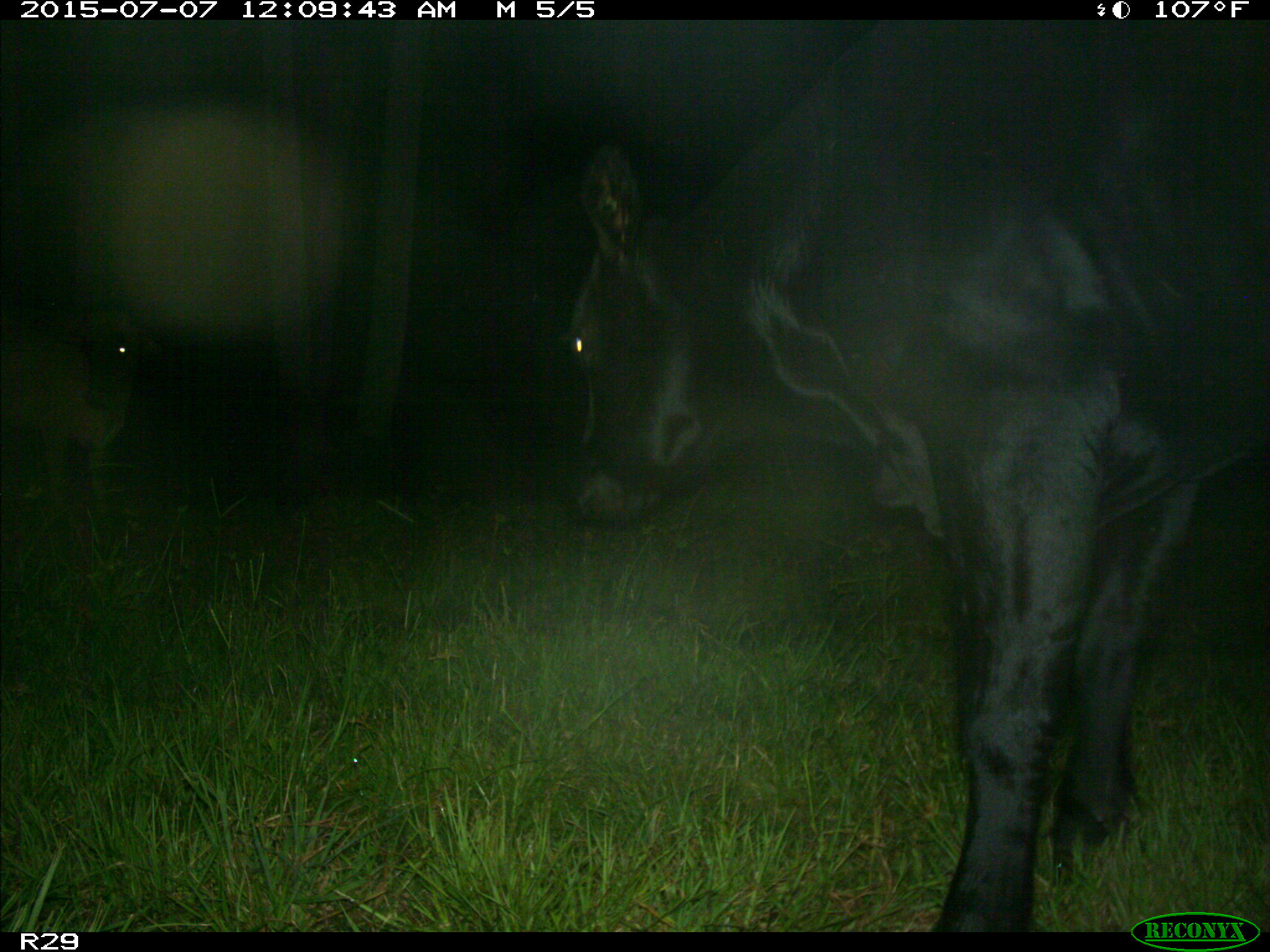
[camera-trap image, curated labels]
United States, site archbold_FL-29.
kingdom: Animalia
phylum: Chordata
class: Mammalia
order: Artiodactyla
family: Bovidae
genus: Bos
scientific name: Bos taurus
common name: domestic cow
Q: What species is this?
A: Bos taurus (domestic cow).